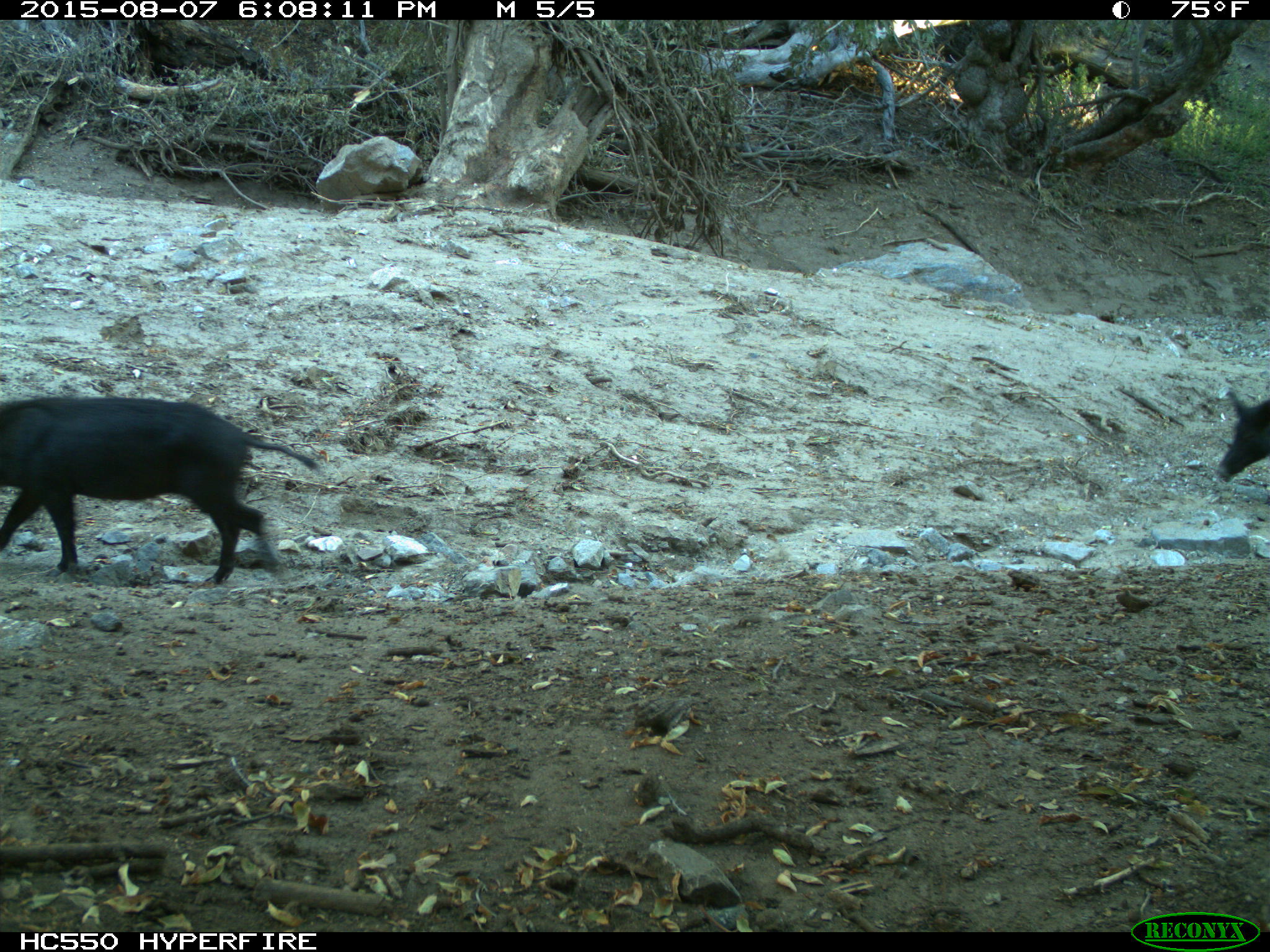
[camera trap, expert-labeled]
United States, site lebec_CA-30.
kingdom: Animalia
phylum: Chordata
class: Mammalia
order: Artiodactyla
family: Suidae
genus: Sus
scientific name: Sus scrofa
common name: wild boar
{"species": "Sus scrofa (wild boar)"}